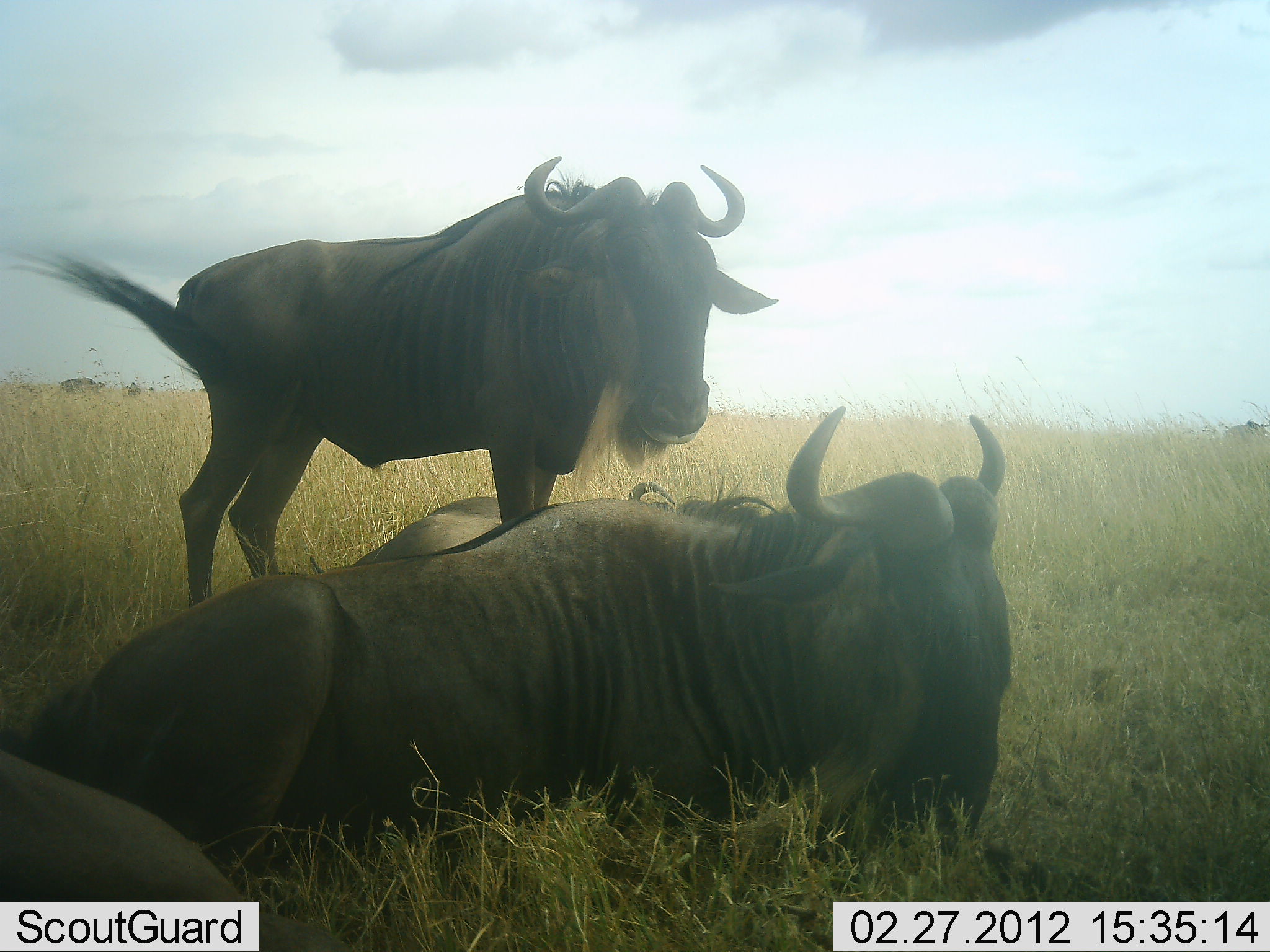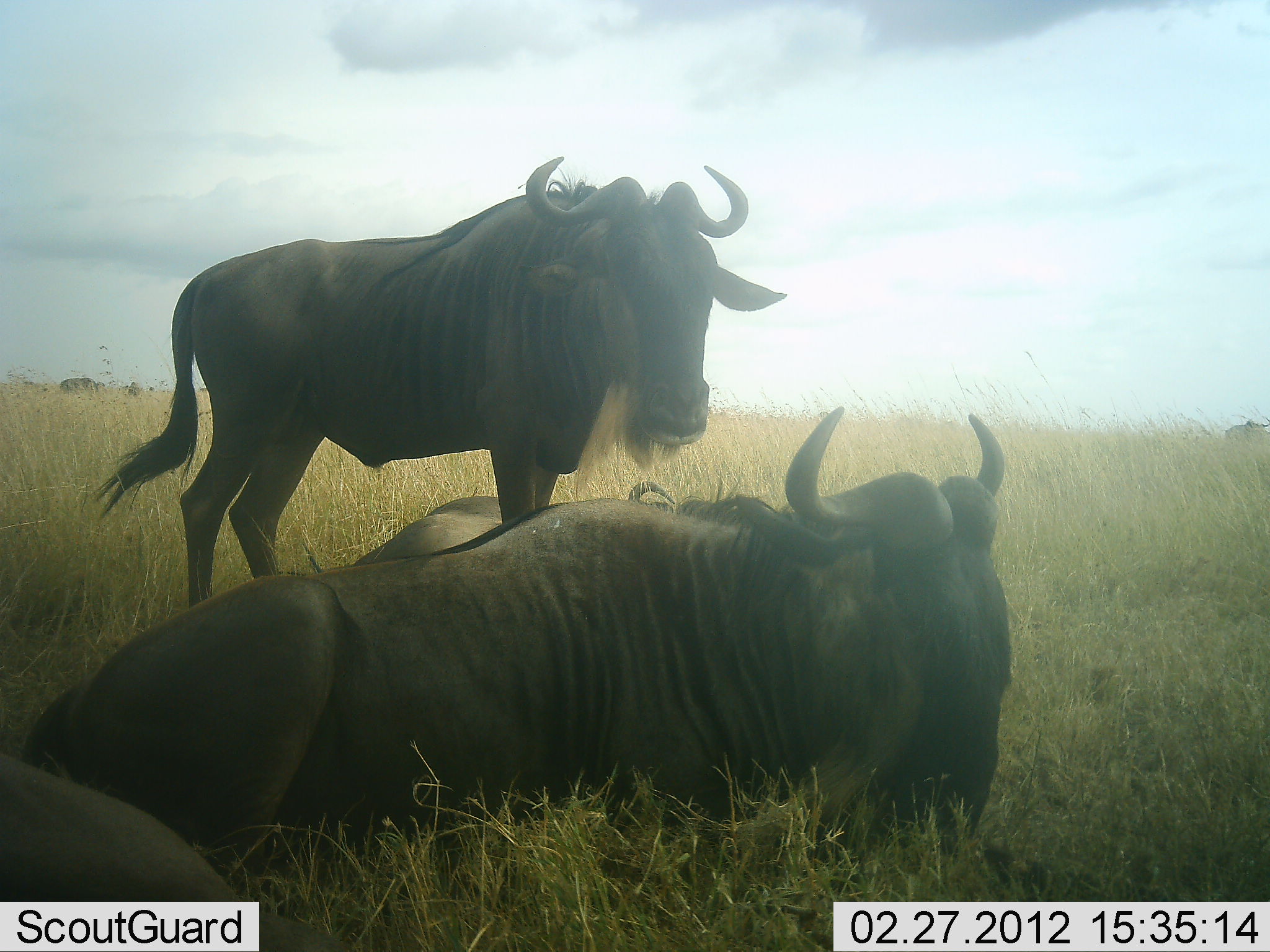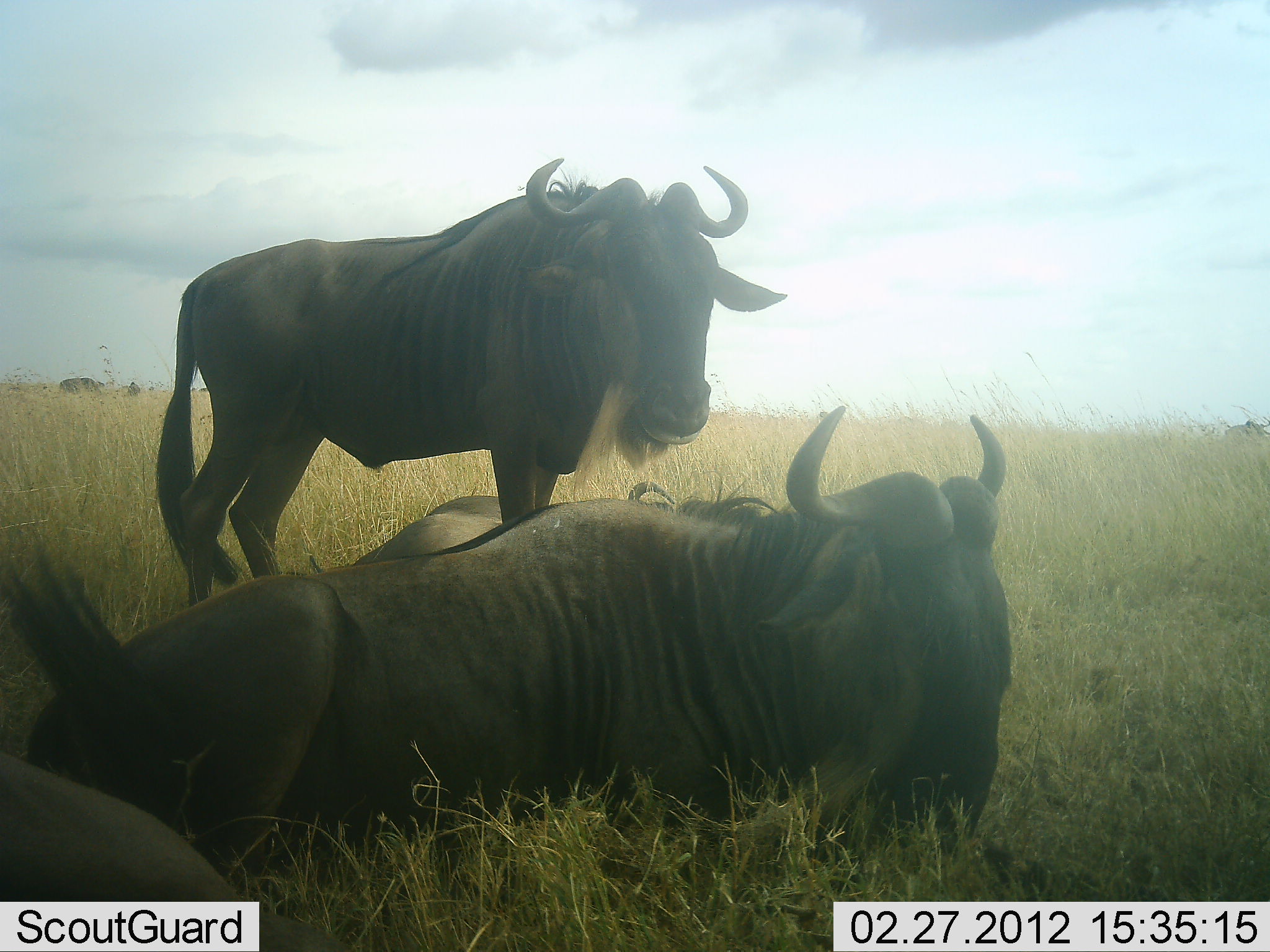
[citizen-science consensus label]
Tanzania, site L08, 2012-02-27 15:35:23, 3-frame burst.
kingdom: Animalia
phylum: Chordata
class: Mammalia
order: Artiodactyla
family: Bovidae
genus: Connochaetes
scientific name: Connochaetes taurinus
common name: blue wildebeest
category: wildebeest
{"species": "wildebeest (blue wildebeest) (Connochaetes taurinus)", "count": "3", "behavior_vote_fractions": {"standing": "89%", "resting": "95%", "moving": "0%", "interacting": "0%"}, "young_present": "0%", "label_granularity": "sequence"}